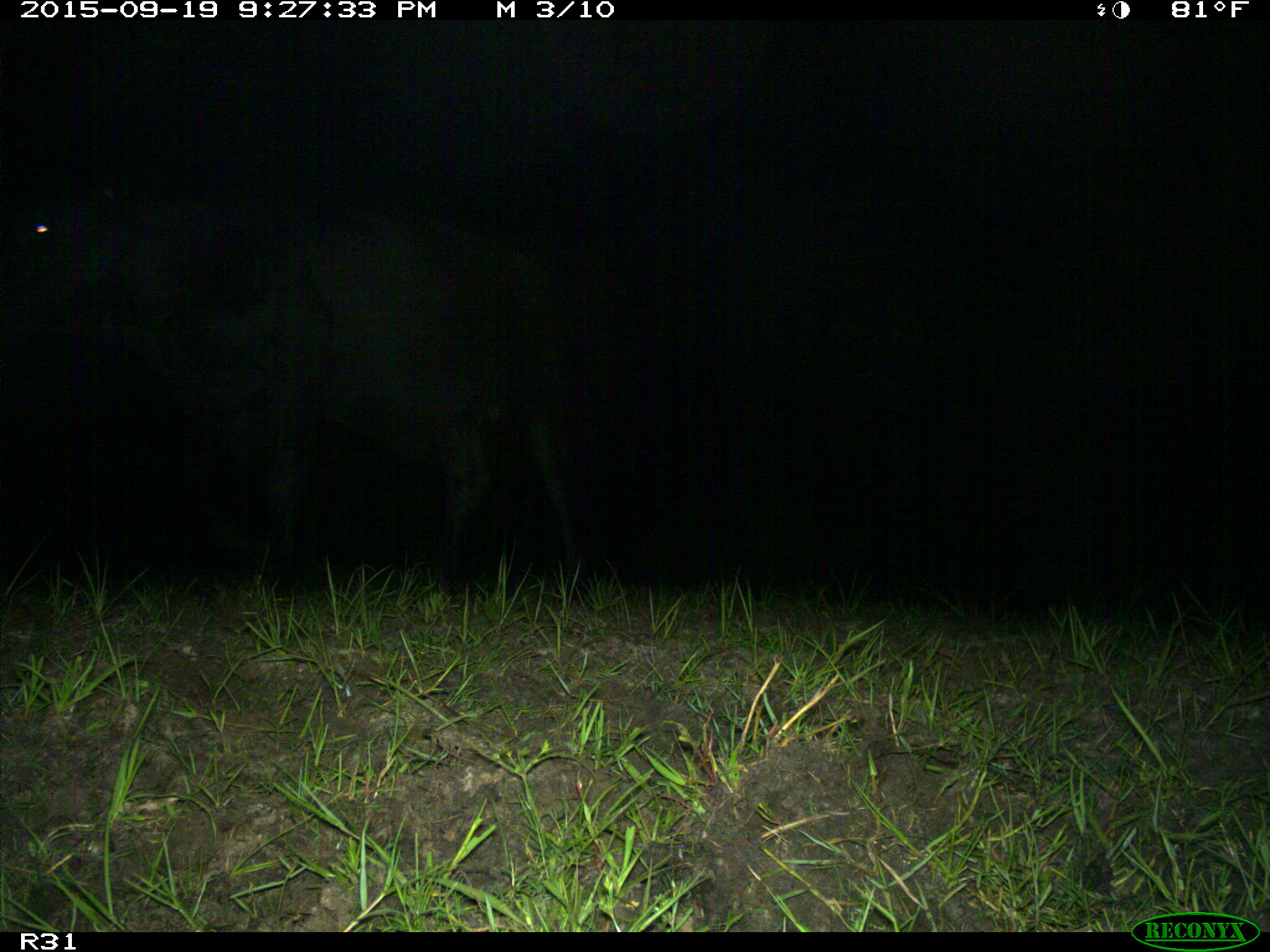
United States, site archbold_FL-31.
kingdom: Animalia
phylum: Chordata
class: Mammalia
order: Artiodactyla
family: Bovidae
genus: Bos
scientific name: Bos taurus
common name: domestic cow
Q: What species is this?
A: Bos taurus (domestic cow).